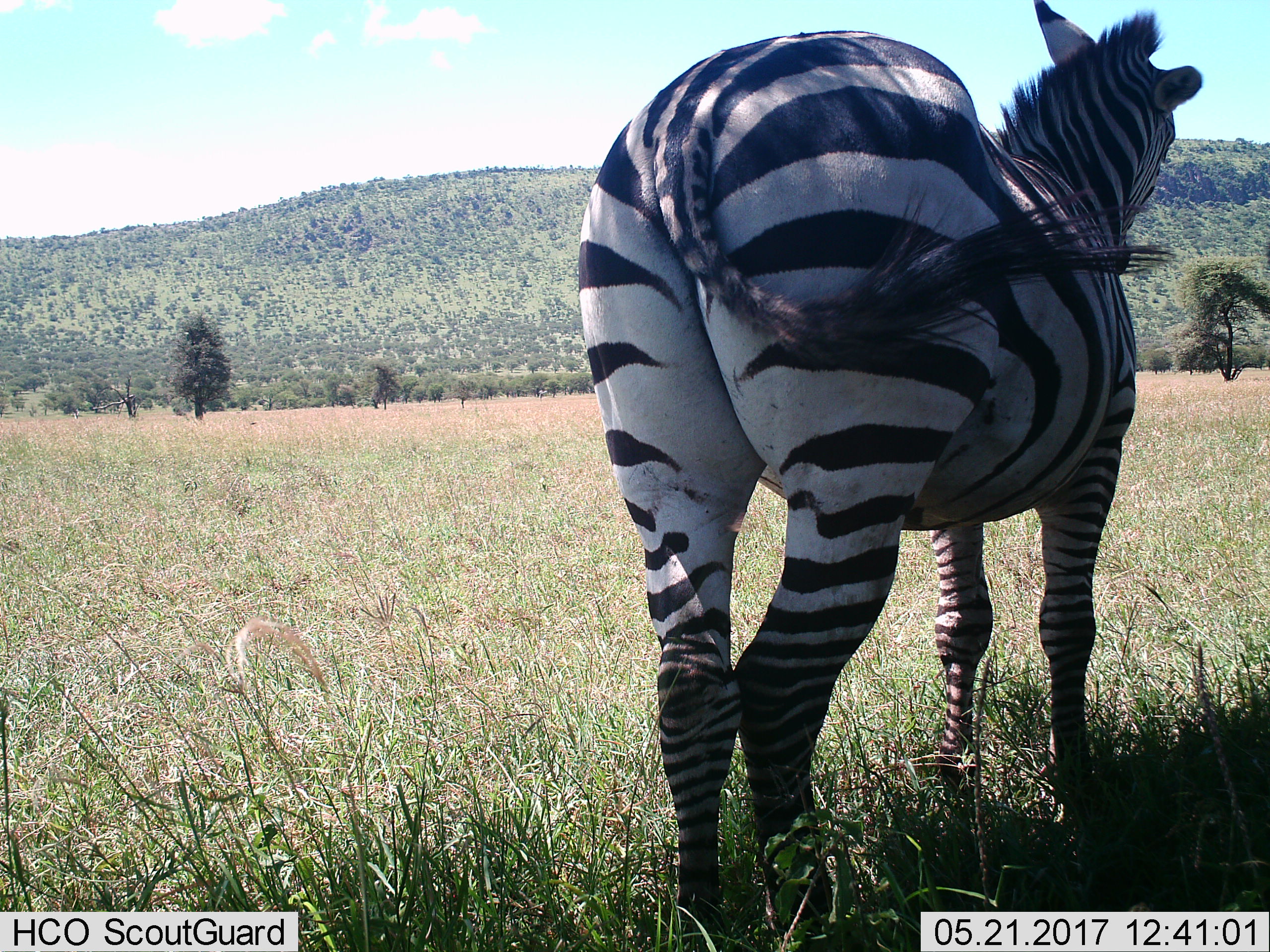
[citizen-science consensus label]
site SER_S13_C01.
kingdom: Animalia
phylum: Chordata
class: Mammalia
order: Perissodactyla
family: Equidae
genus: Equus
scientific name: Equus quagga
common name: plains zebra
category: zebraplains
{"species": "zebraplains (plains zebra) (Equus quagga)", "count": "1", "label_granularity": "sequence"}